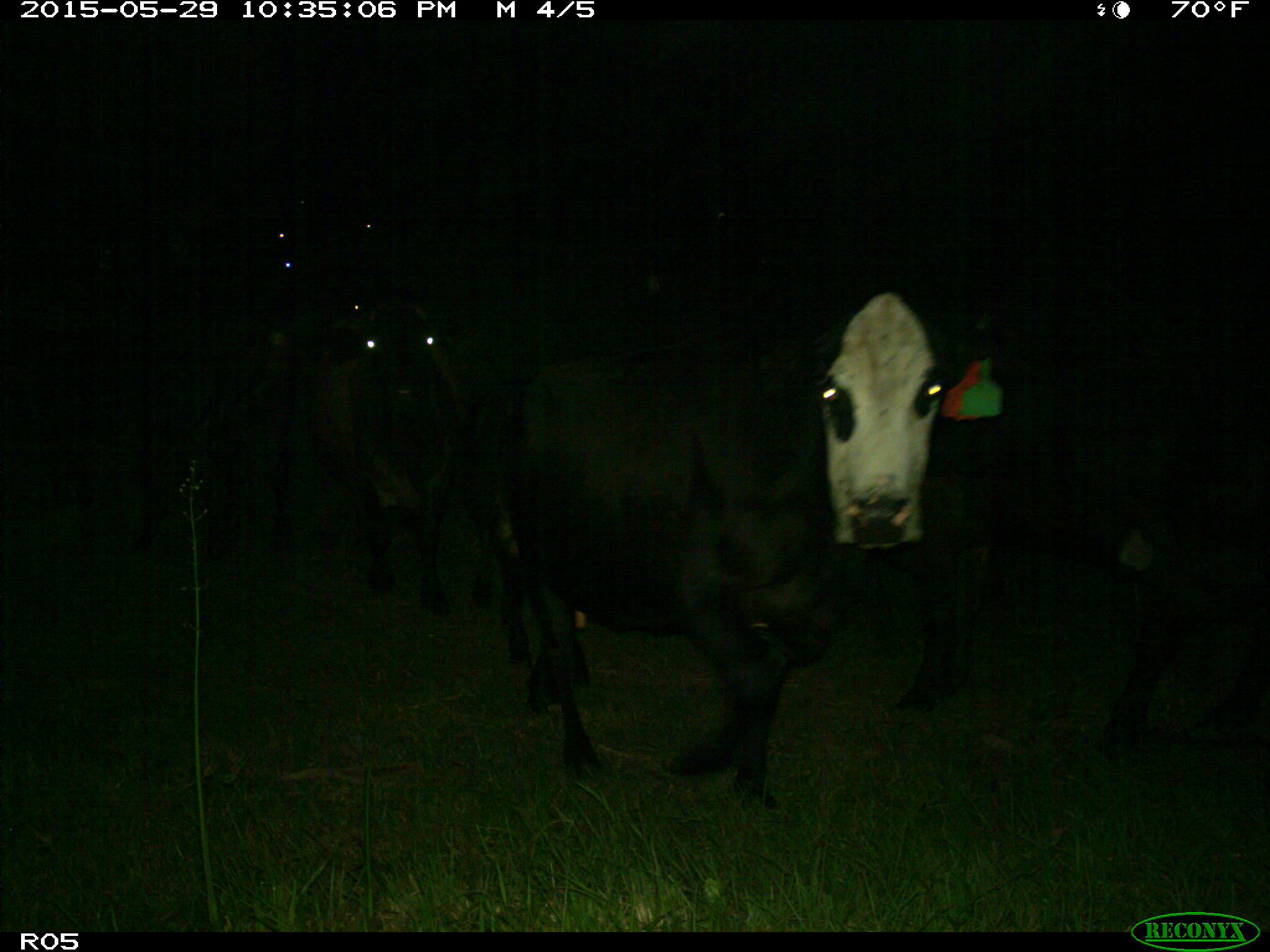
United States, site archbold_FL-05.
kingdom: Animalia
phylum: Chordata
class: Mammalia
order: Artiodactyla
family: Bovidae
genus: Bos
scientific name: Bos taurus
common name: domestic cow